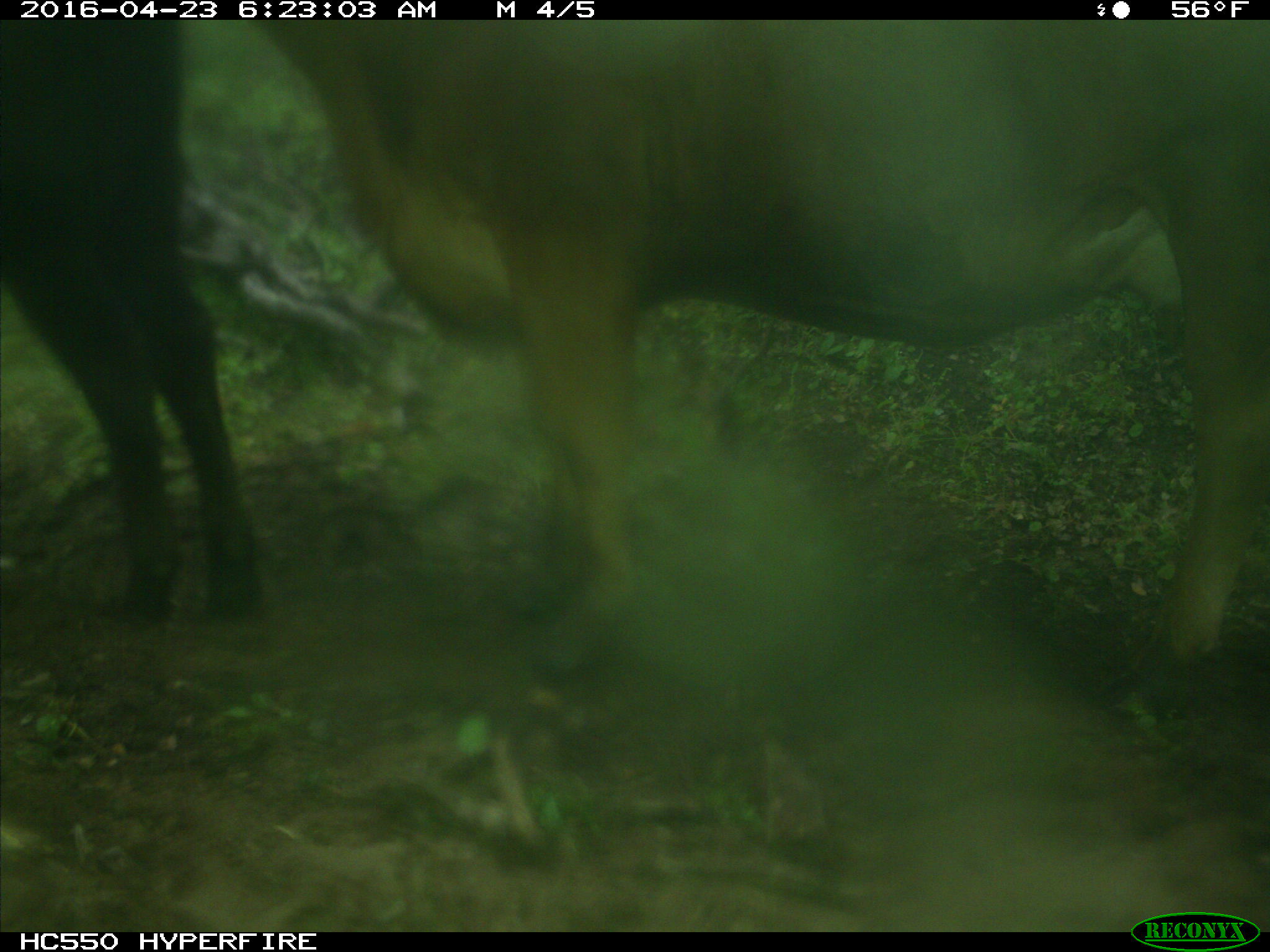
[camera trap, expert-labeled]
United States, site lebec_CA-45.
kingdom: Animalia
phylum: Chordata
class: Mammalia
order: Artiodactyla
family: Bovidae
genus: Bos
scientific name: Bos taurus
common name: domestic cow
Bos taurus (domestic cow).